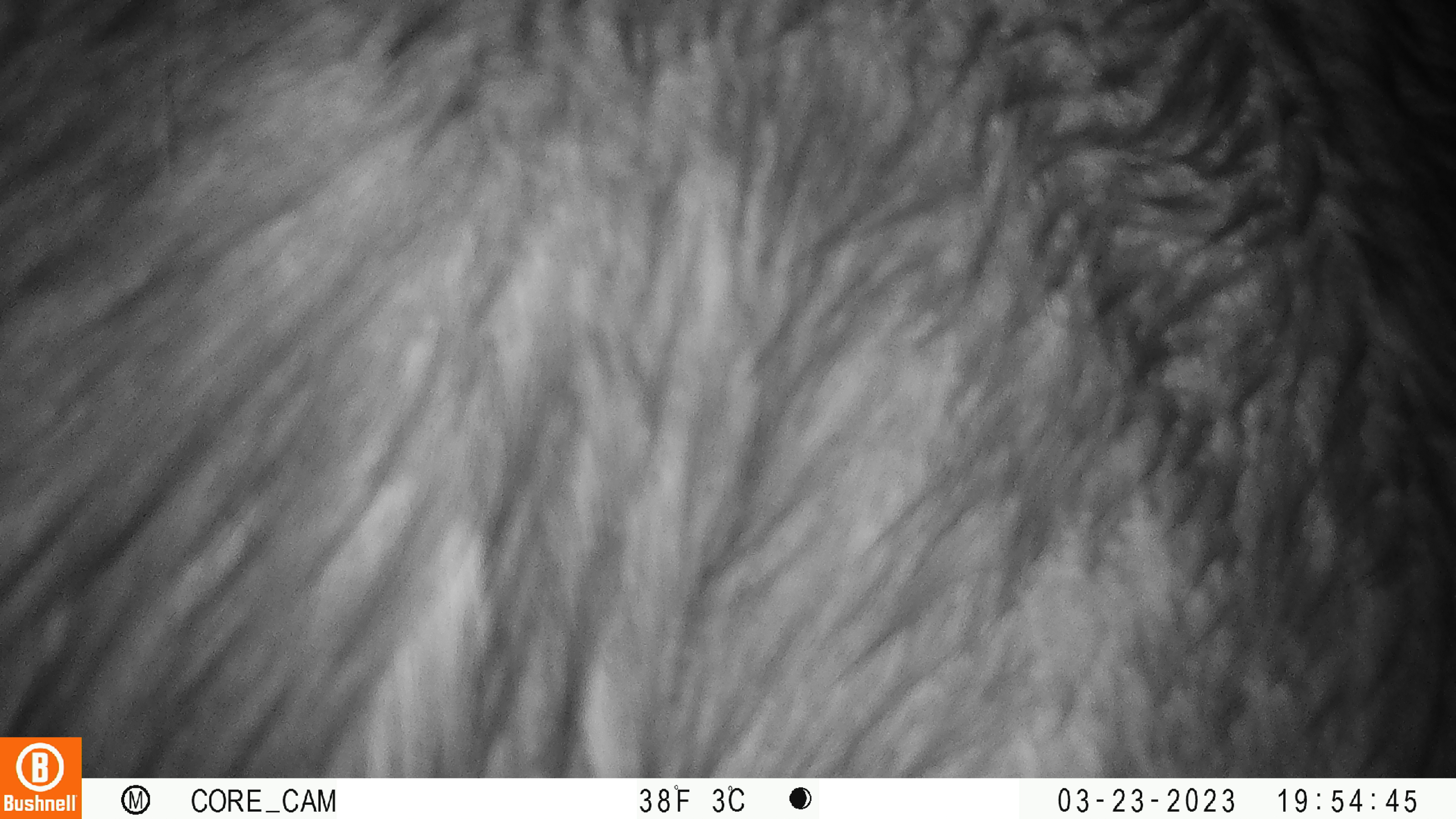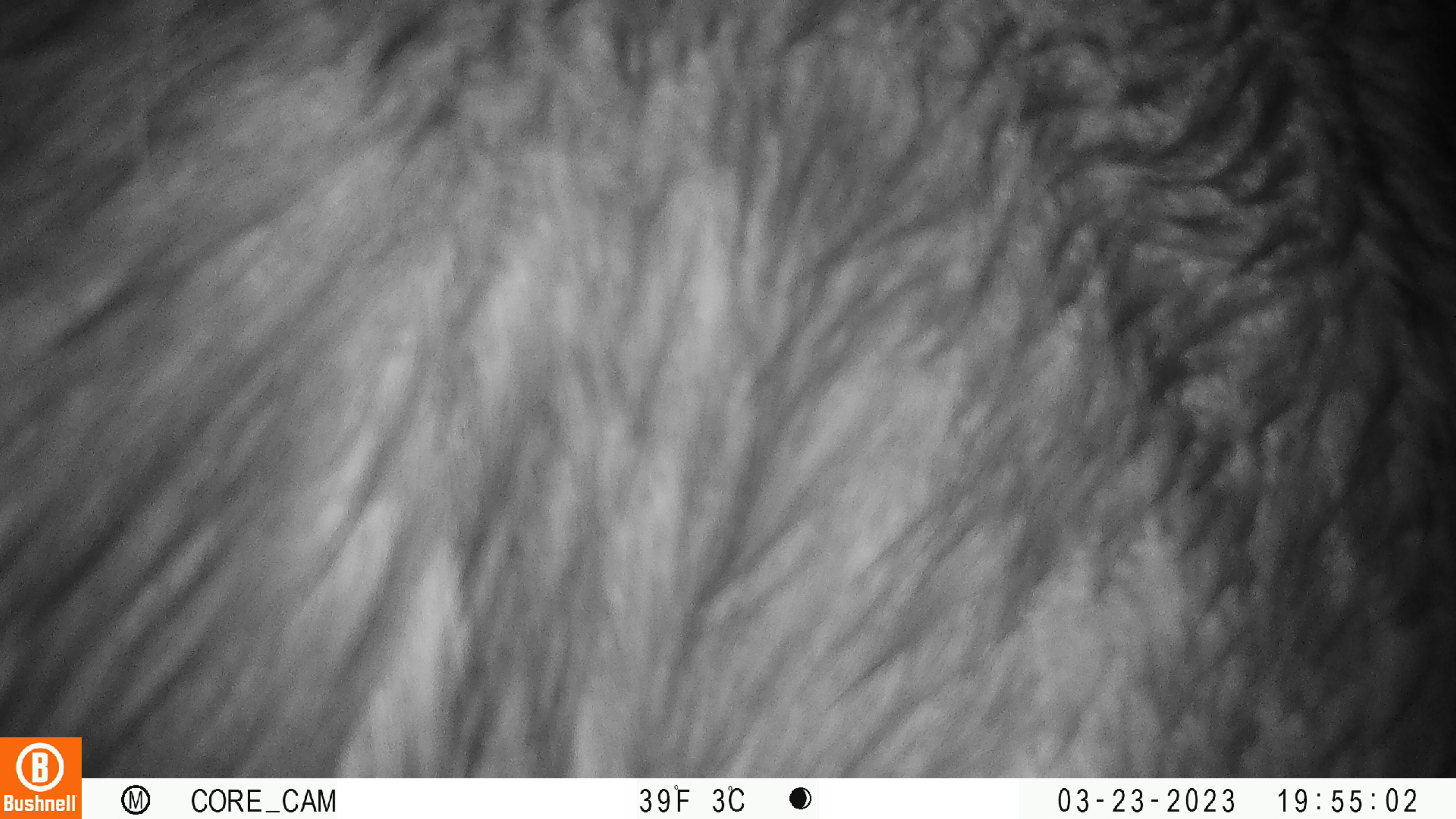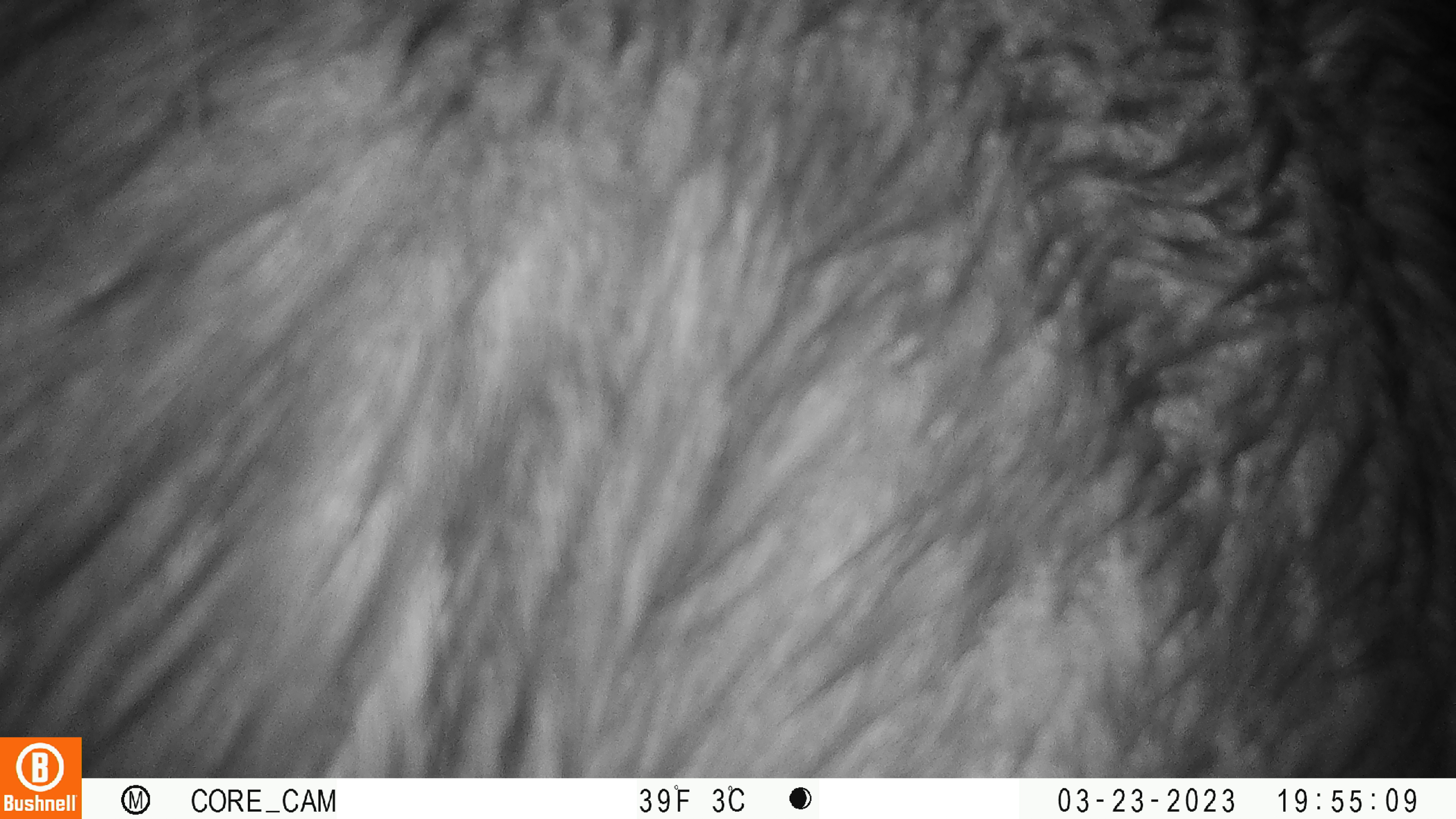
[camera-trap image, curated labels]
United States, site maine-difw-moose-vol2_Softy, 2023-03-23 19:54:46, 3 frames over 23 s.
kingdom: Animalia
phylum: Chordata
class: Mammalia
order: Artiodactyla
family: Cervidae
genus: Alces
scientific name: Alces alces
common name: moose